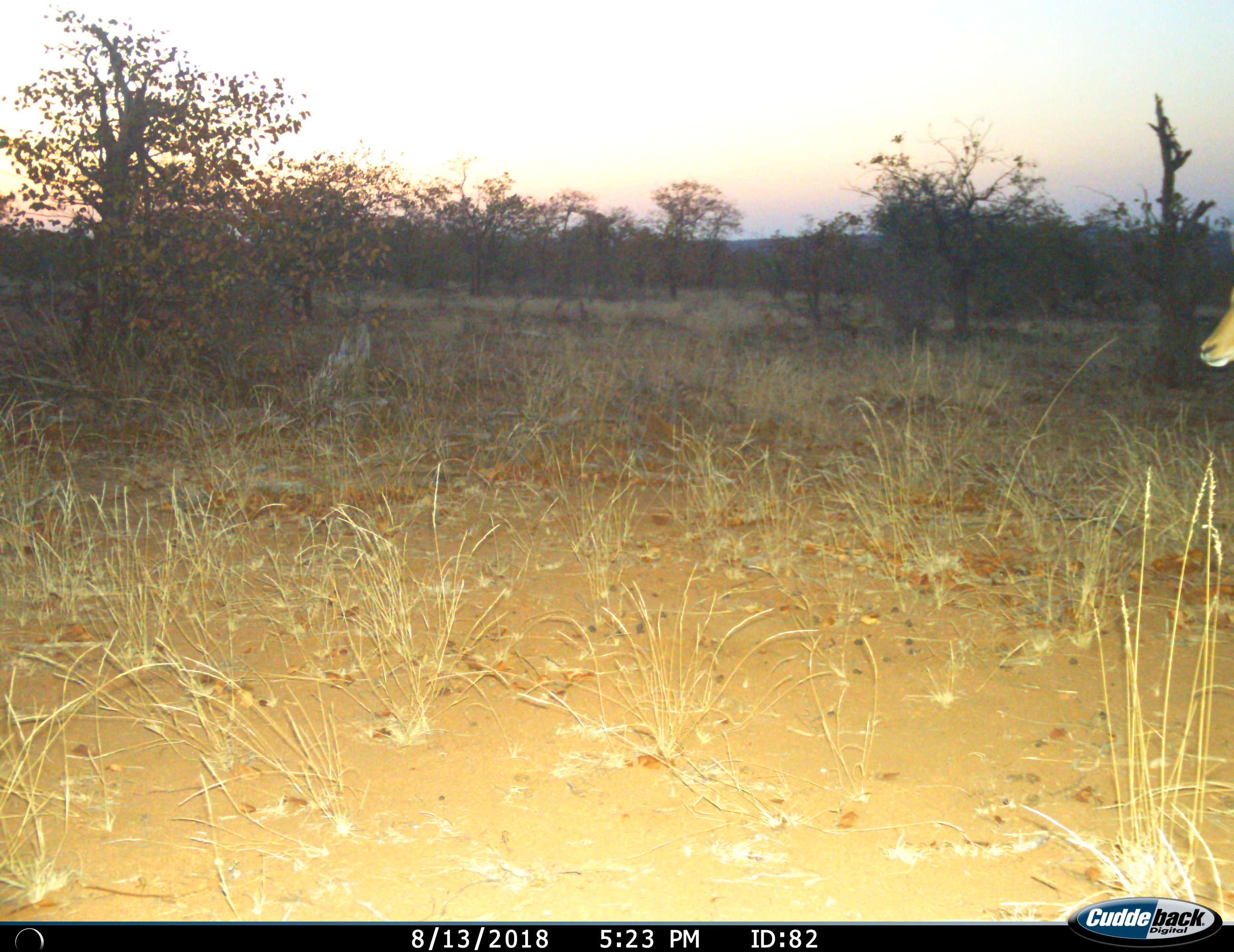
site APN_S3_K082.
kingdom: Animalia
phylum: Chordata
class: Mammalia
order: Artiodactyla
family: Bovidae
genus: Aepyceros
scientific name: Aepyceros melampus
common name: impala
Impala (Aepyceros melampus), count 1. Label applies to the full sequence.